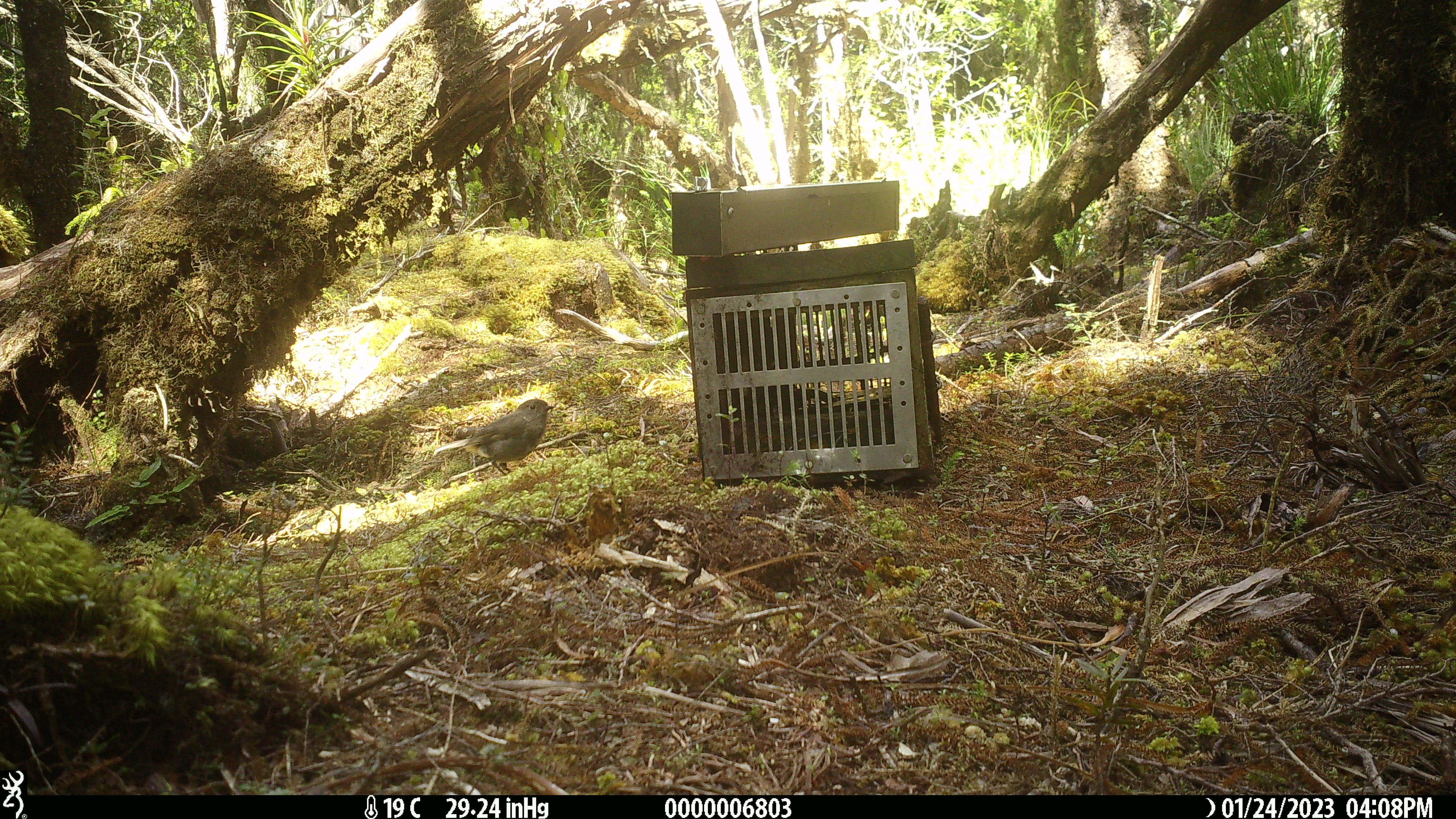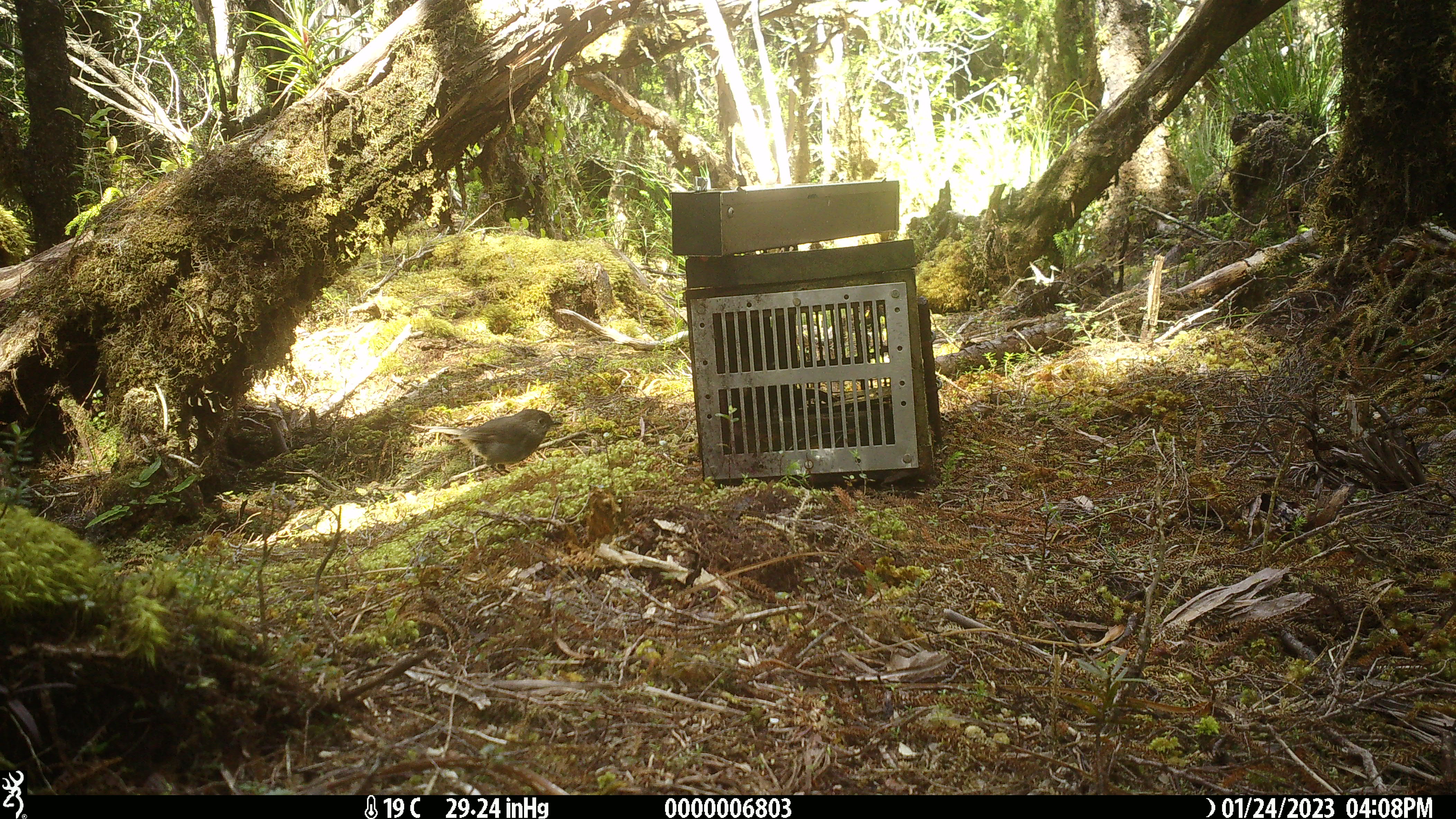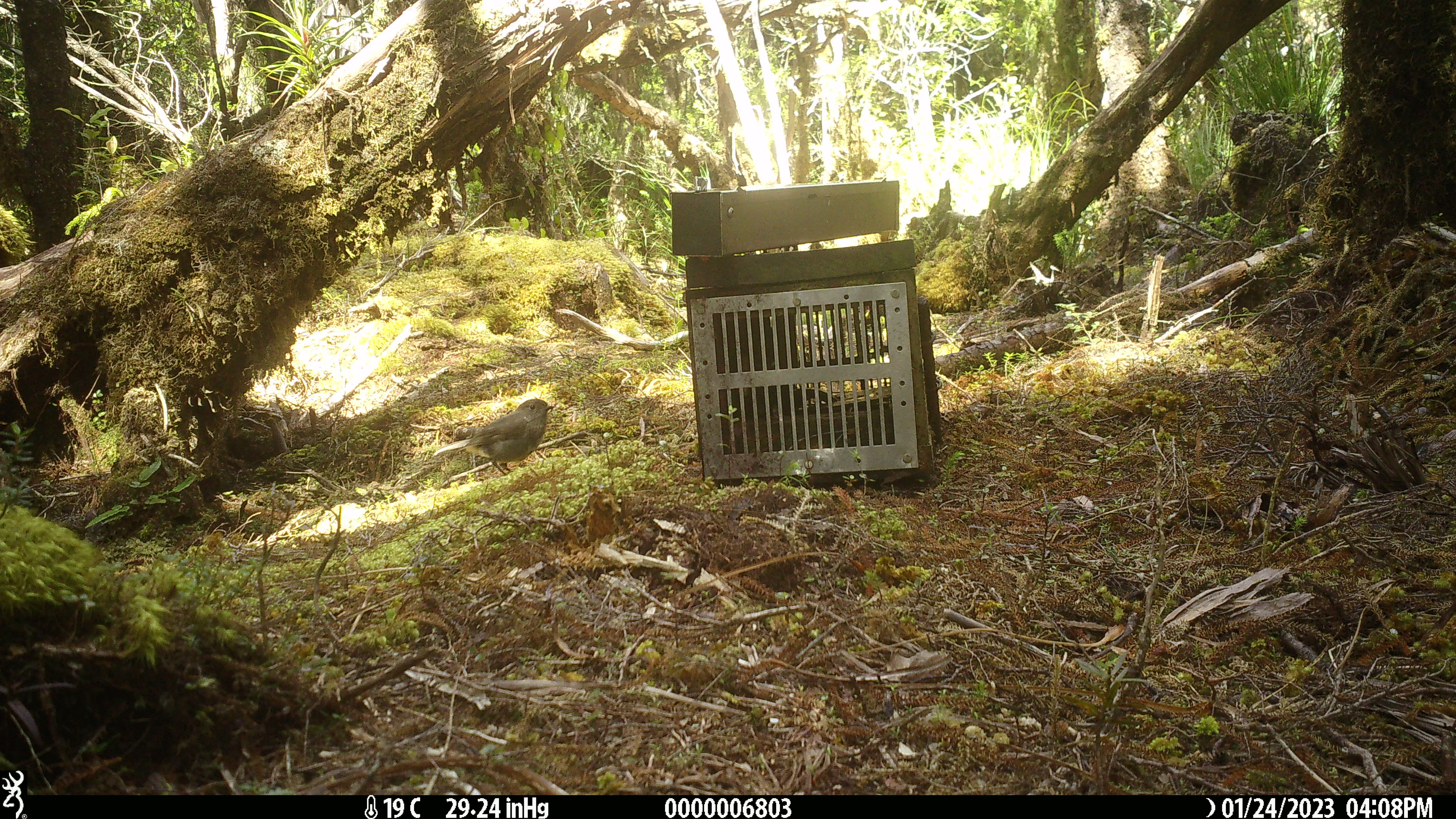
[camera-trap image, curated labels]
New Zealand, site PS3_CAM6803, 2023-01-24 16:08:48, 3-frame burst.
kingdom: Animalia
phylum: Chordata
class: Aves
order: Passeriformes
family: Petroicidae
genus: Petroica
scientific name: Petroica australis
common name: new zealand robin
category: robin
Robin (new zealand robin) (Petroica australis).